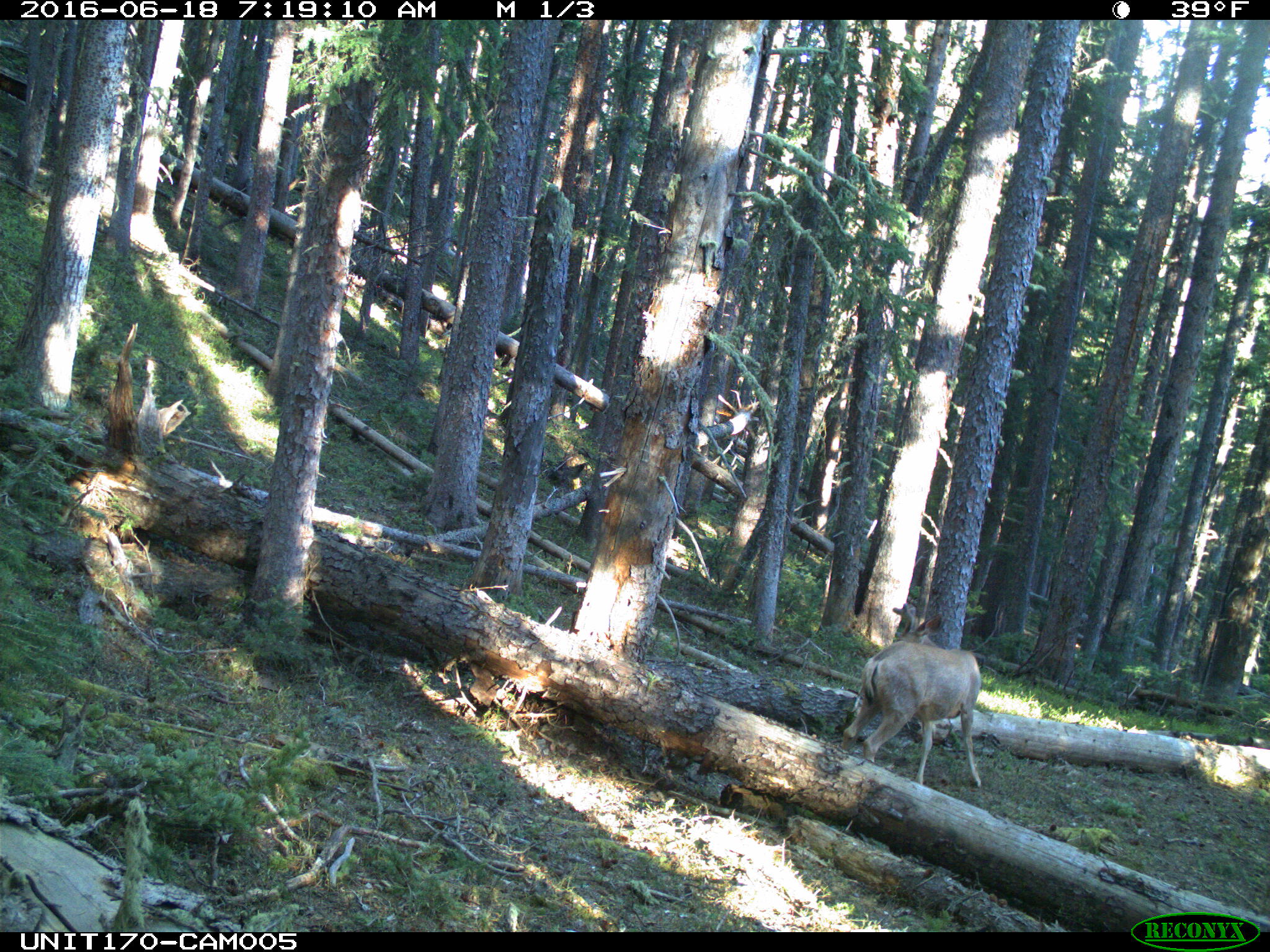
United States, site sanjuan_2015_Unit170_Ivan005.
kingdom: Animalia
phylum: Chordata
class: Mammalia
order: Artiodactyla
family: Cervidae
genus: Odocoileus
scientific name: Odocoileus hemionus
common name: mule deer